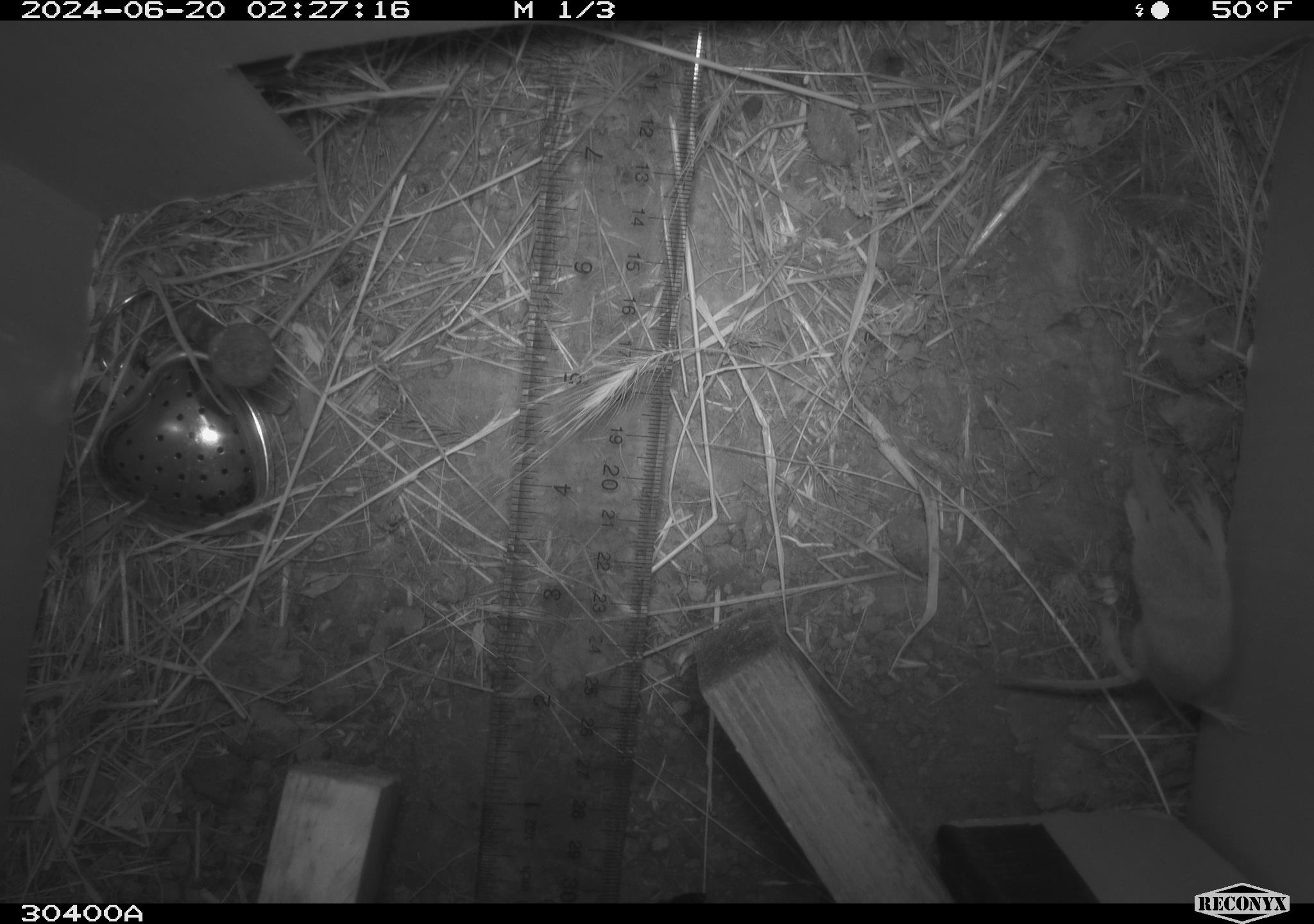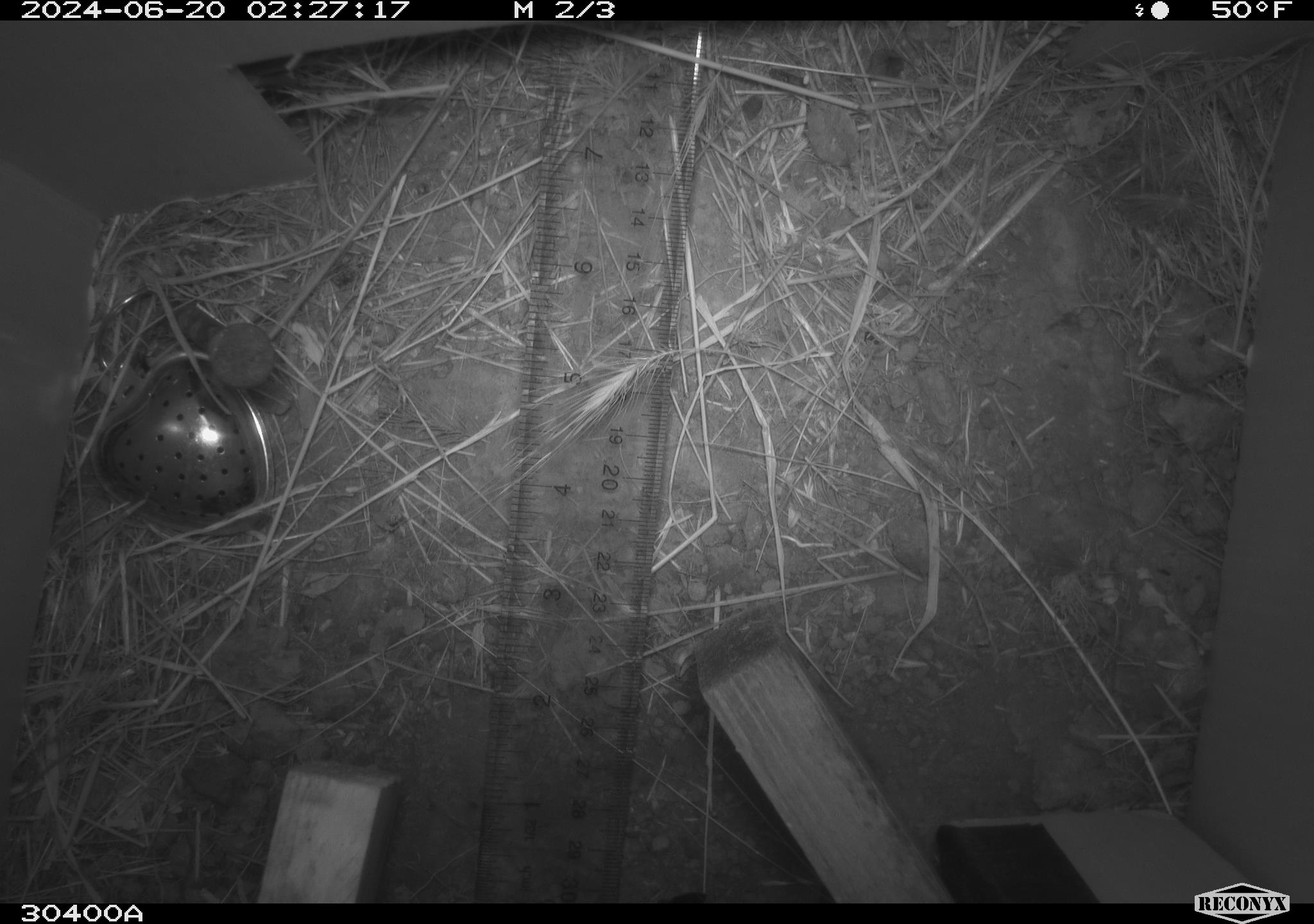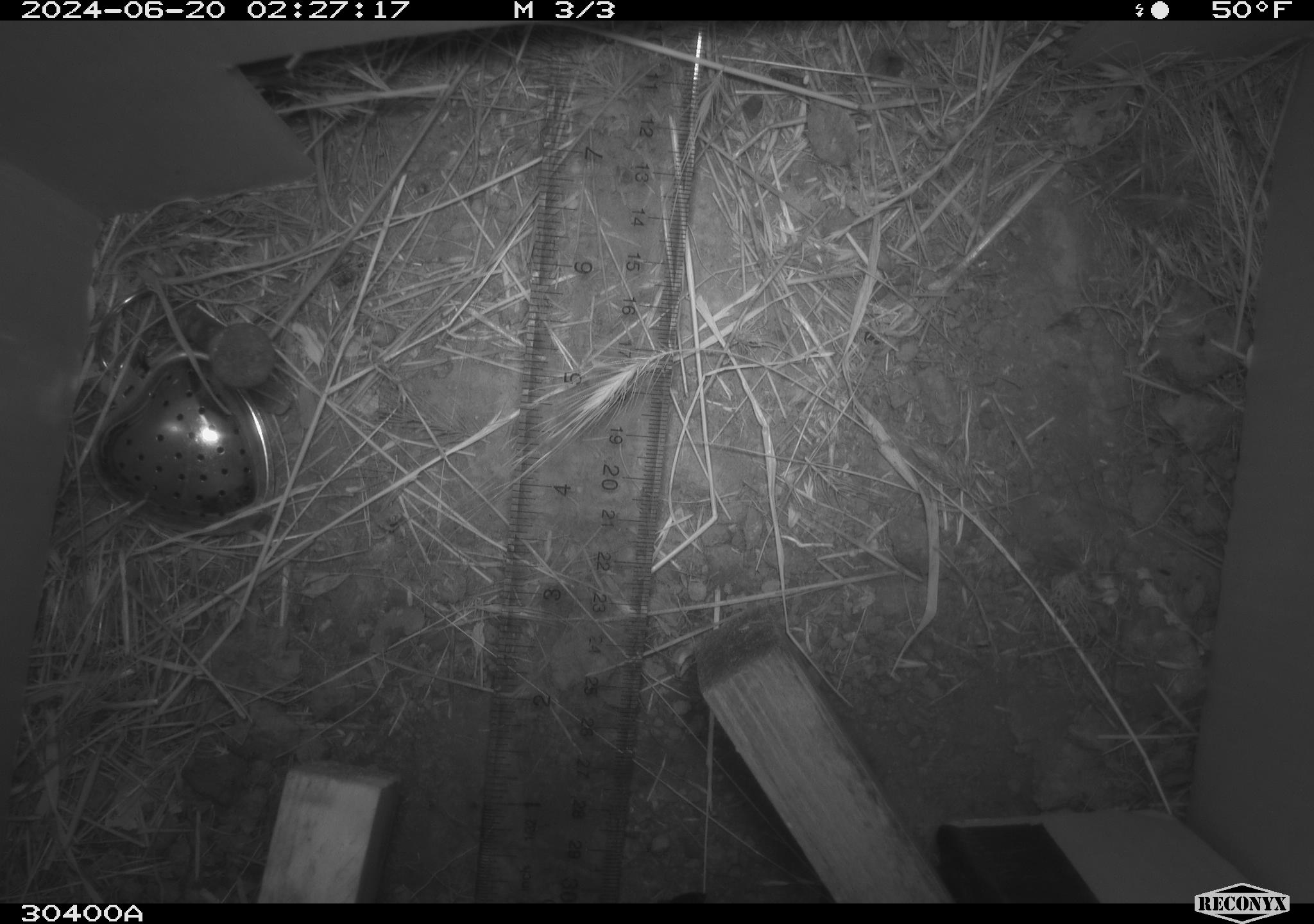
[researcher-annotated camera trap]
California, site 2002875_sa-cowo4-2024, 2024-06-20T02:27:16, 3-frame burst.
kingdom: Animalia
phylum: Chordata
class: Mammalia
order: Rodentia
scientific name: Rodentia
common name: mouse species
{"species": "mouse species (Rodentia)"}